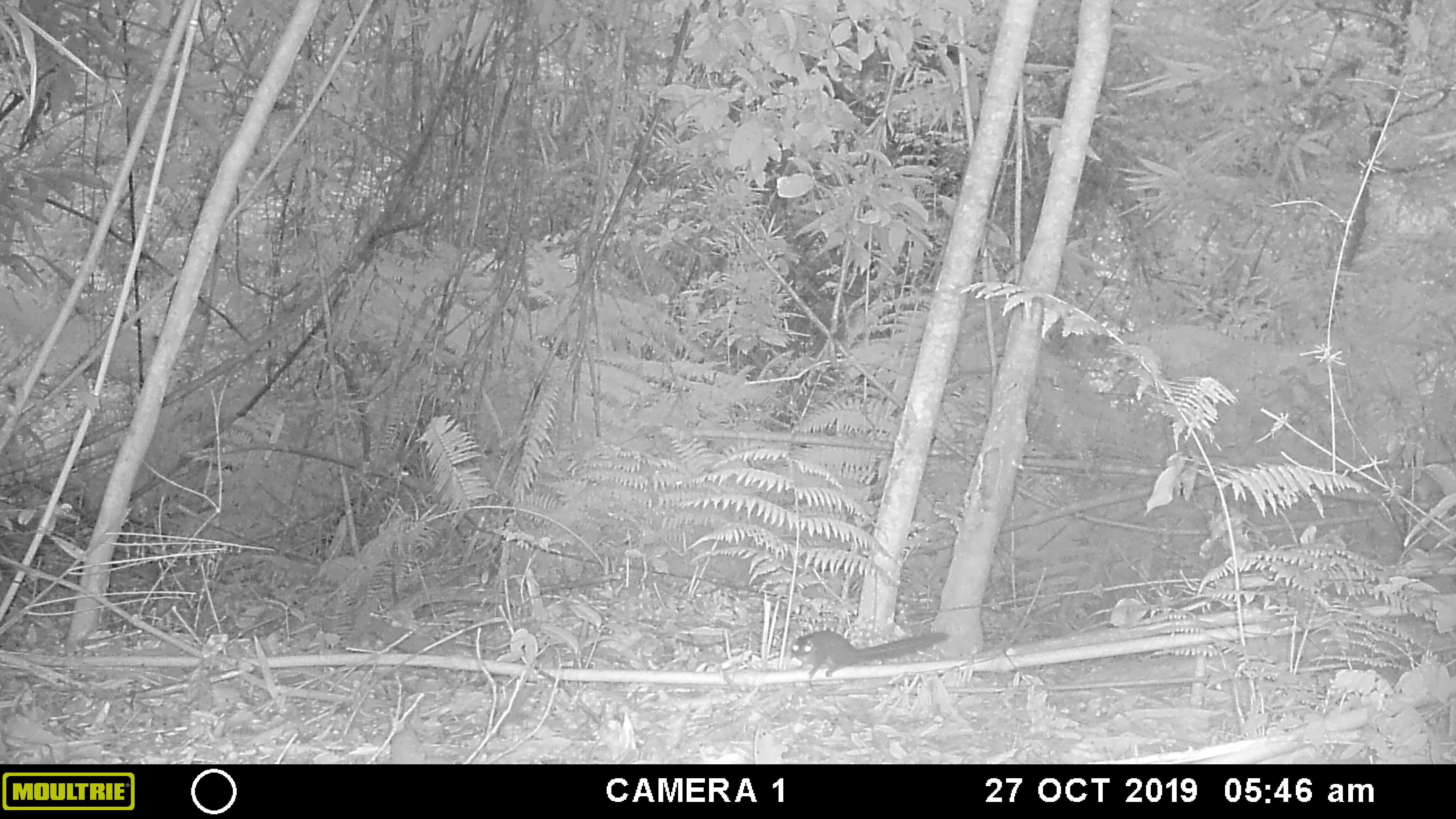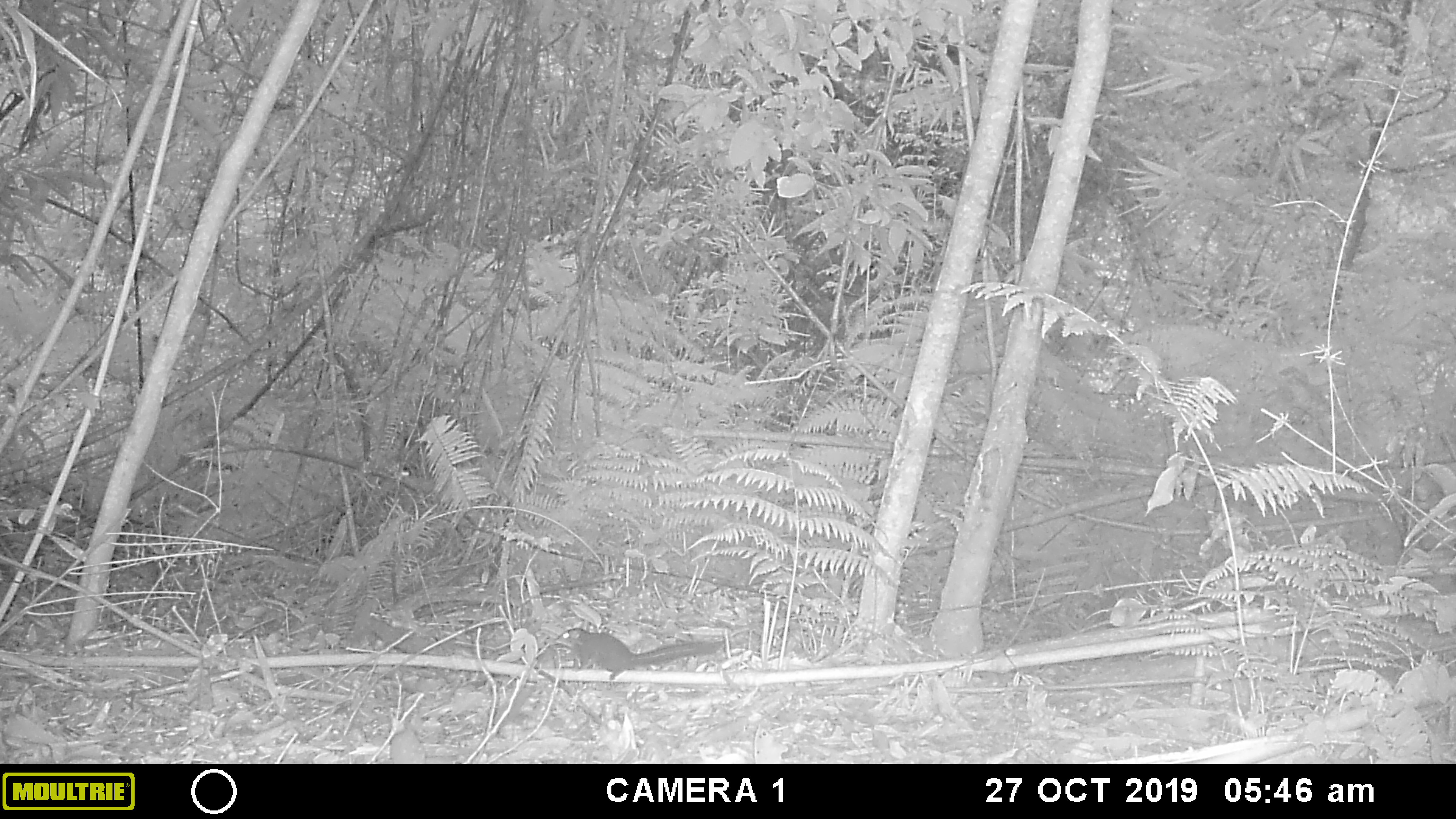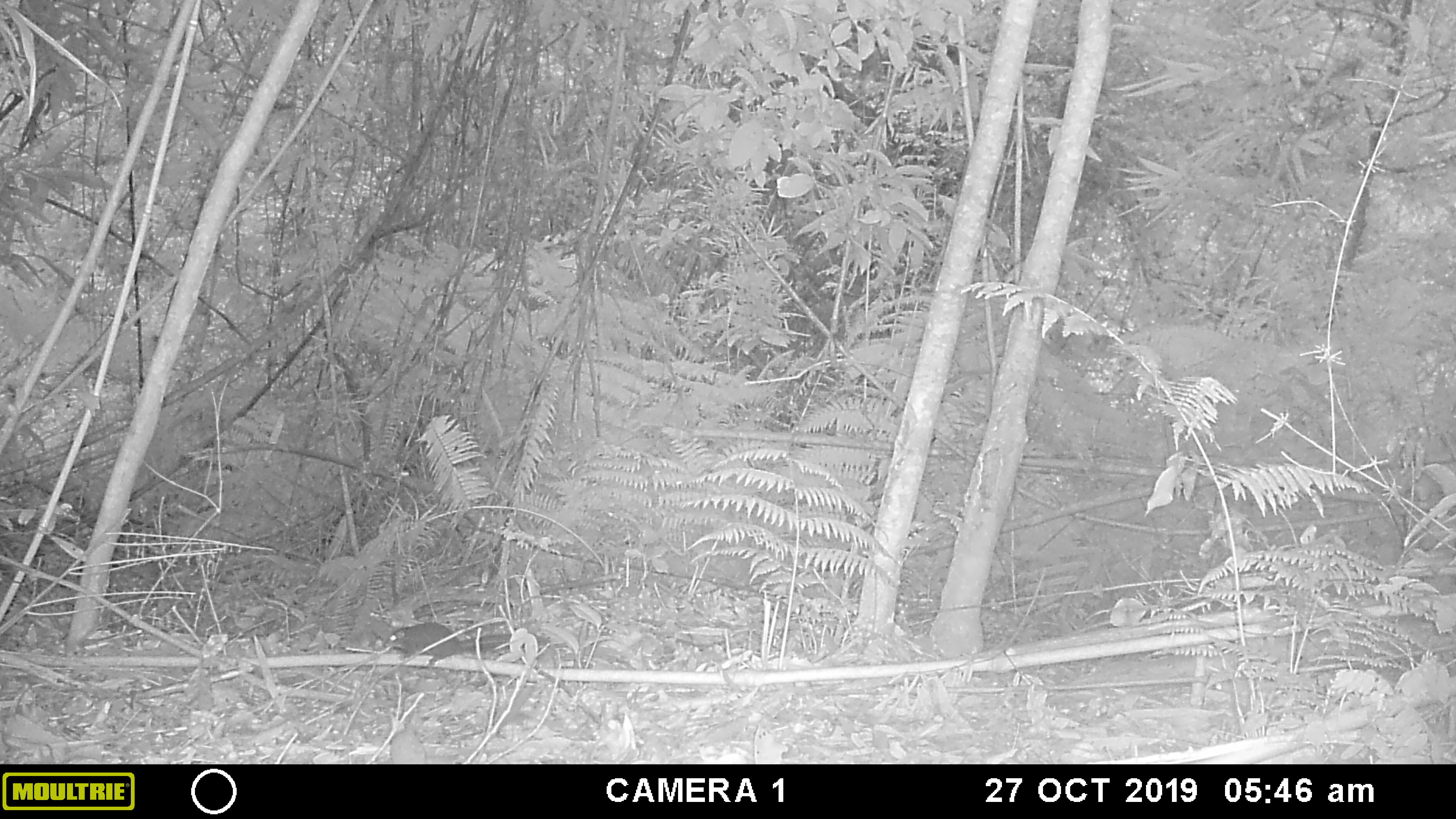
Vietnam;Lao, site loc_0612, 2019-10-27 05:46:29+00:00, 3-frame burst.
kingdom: Animalia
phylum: Chordata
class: Mammalia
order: Rodentia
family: Sciuridae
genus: Dremomys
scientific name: Dremomys rufigenis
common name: red-cheeked squirrel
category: red cheeked squirrel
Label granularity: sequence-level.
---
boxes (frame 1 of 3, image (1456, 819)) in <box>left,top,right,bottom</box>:
red cheeked squirrel: <box>791,630,949,681</box>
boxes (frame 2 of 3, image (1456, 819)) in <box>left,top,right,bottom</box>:
red cheeked squirrel: <box>554,628,724,681</box>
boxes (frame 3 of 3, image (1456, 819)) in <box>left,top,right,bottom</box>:
red cheeked squirrel: <box>384,621,551,667</box>